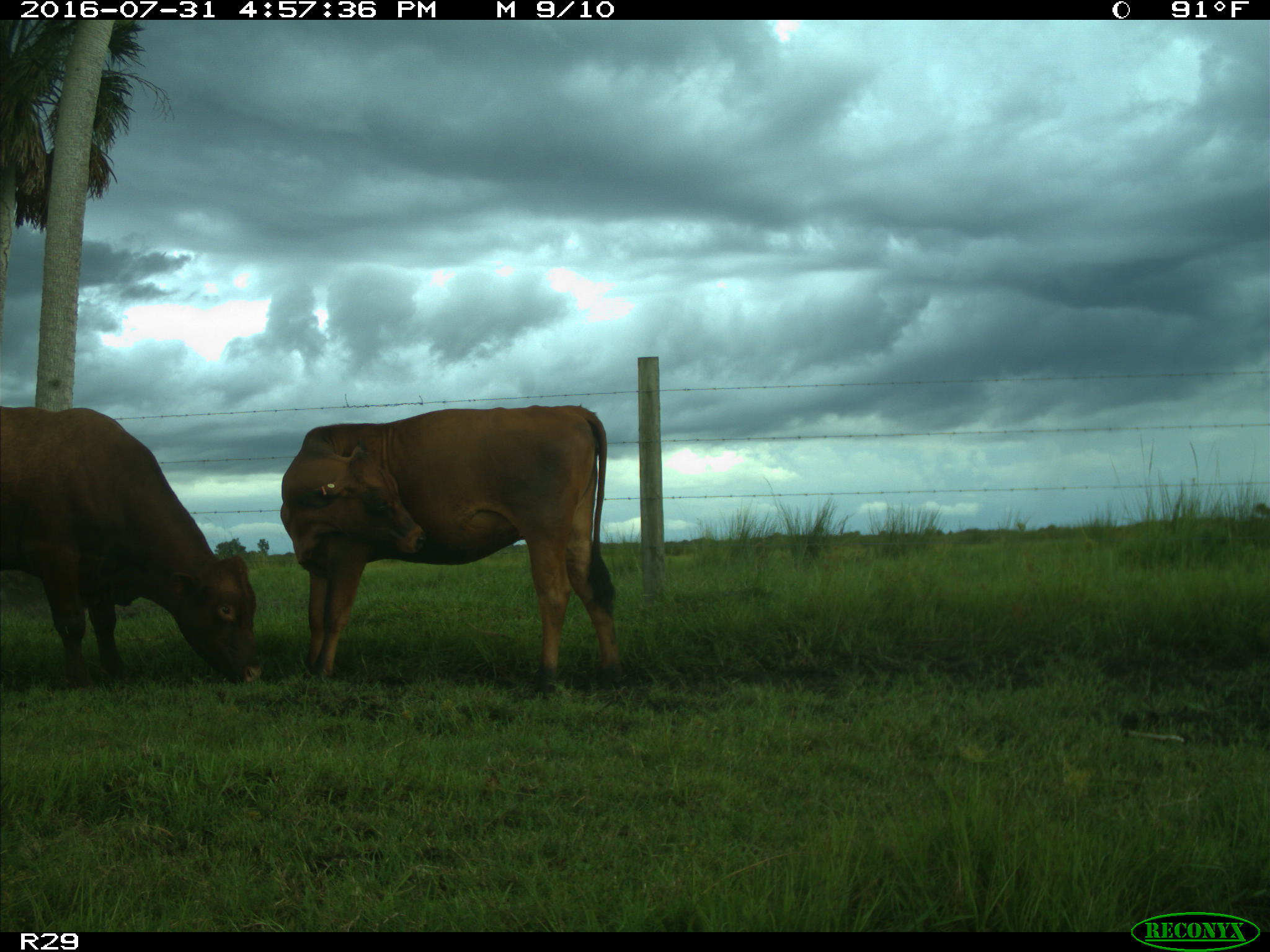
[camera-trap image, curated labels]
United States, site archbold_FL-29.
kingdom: Animalia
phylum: Chordata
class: Mammalia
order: Artiodactyla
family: Bovidae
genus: Bos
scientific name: Bos taurus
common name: domestic cow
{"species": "Bos taurus (domestic cow)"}